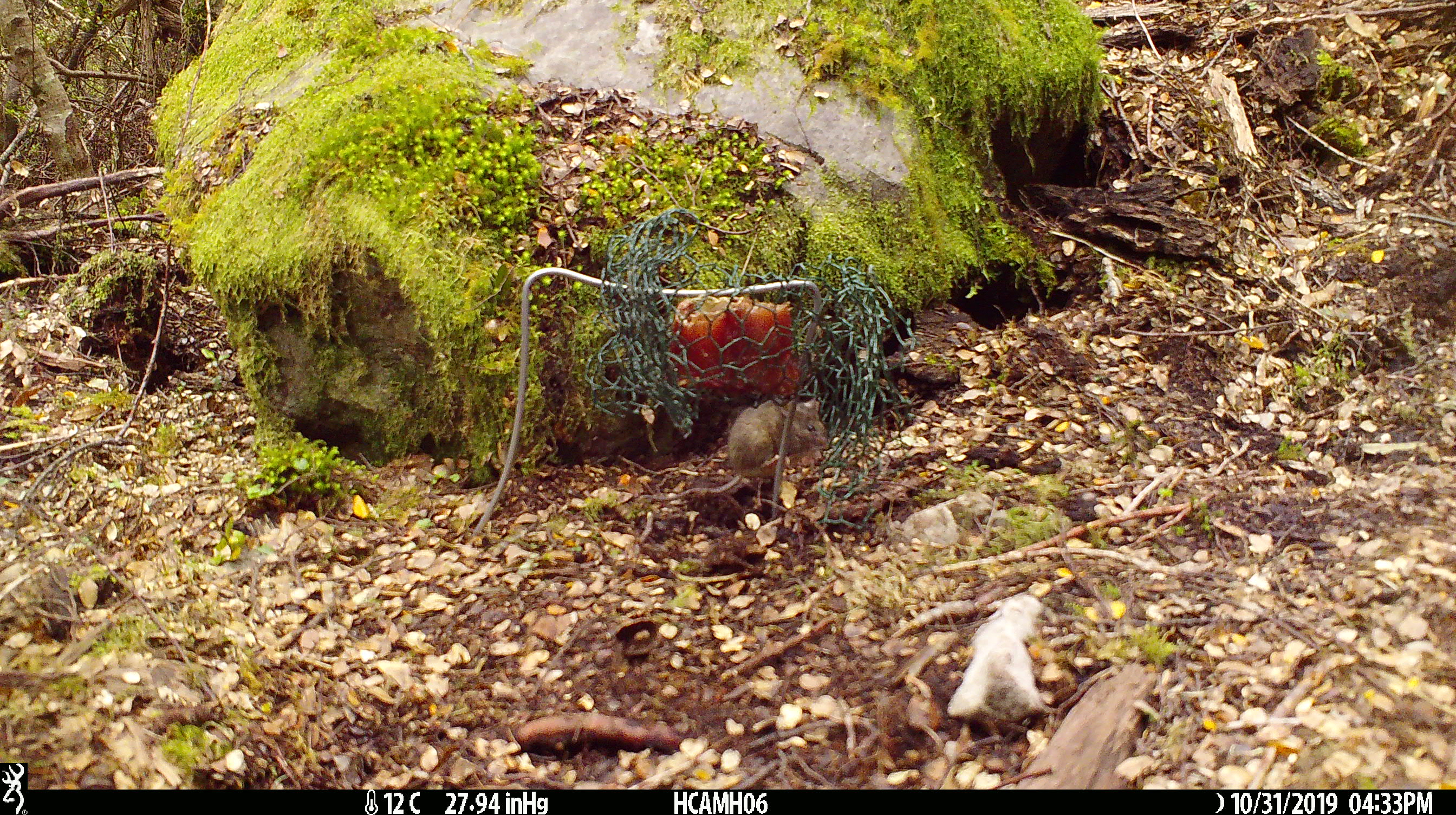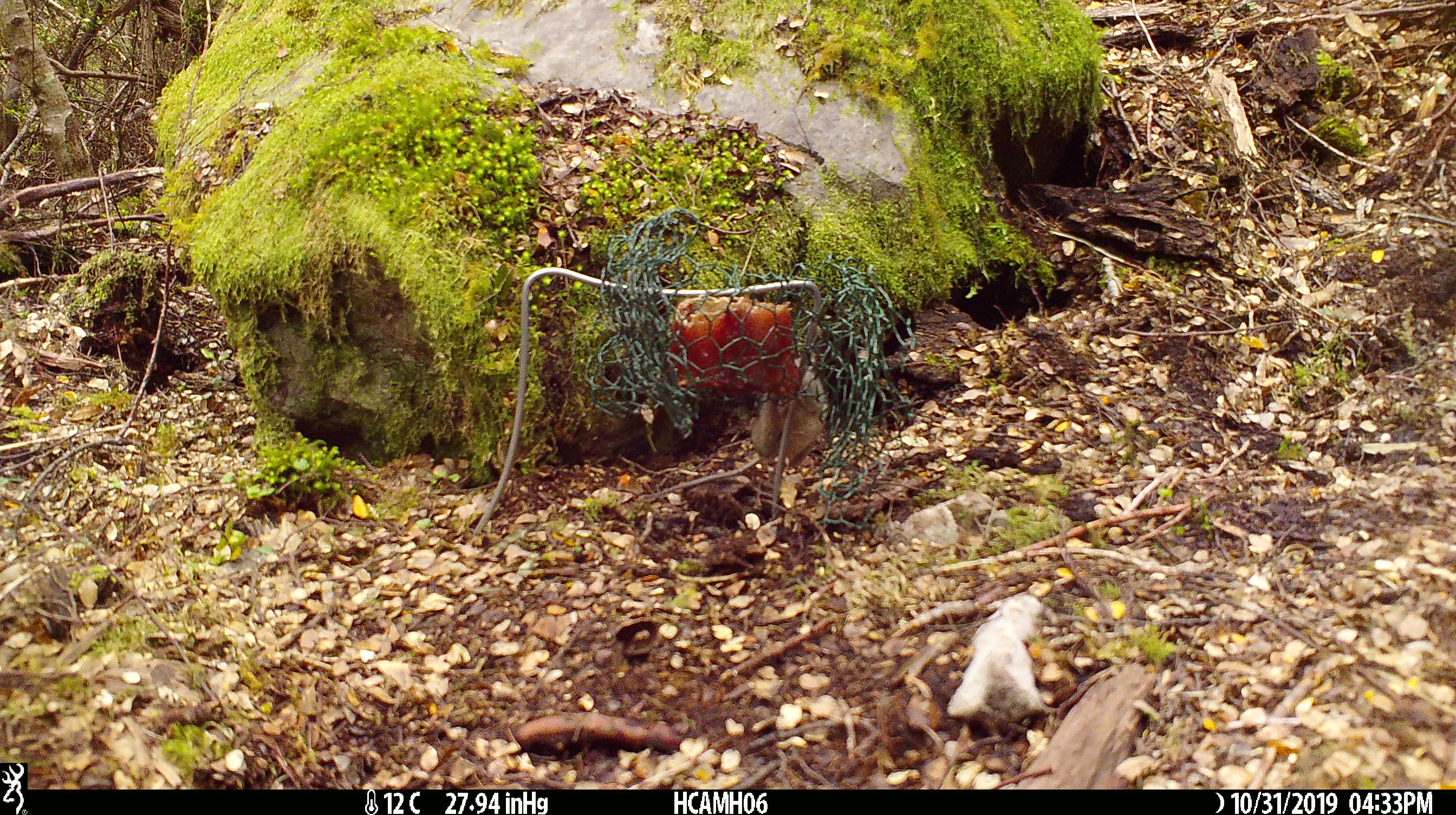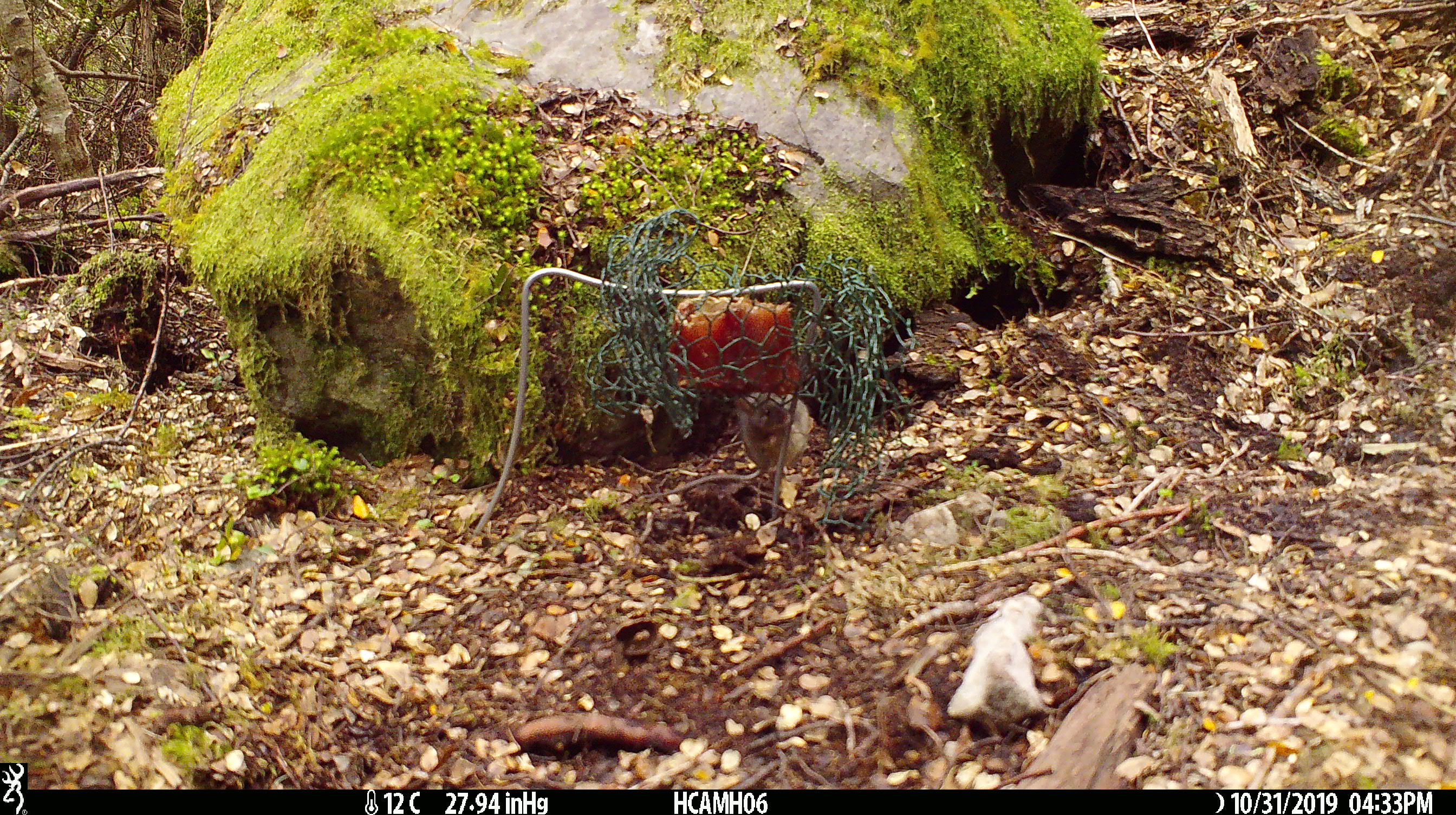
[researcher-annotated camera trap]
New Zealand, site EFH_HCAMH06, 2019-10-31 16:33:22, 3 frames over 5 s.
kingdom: Animalia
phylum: Chordata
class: Mammalia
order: Rodentia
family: Muridae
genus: Mus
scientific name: Mus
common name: mouse